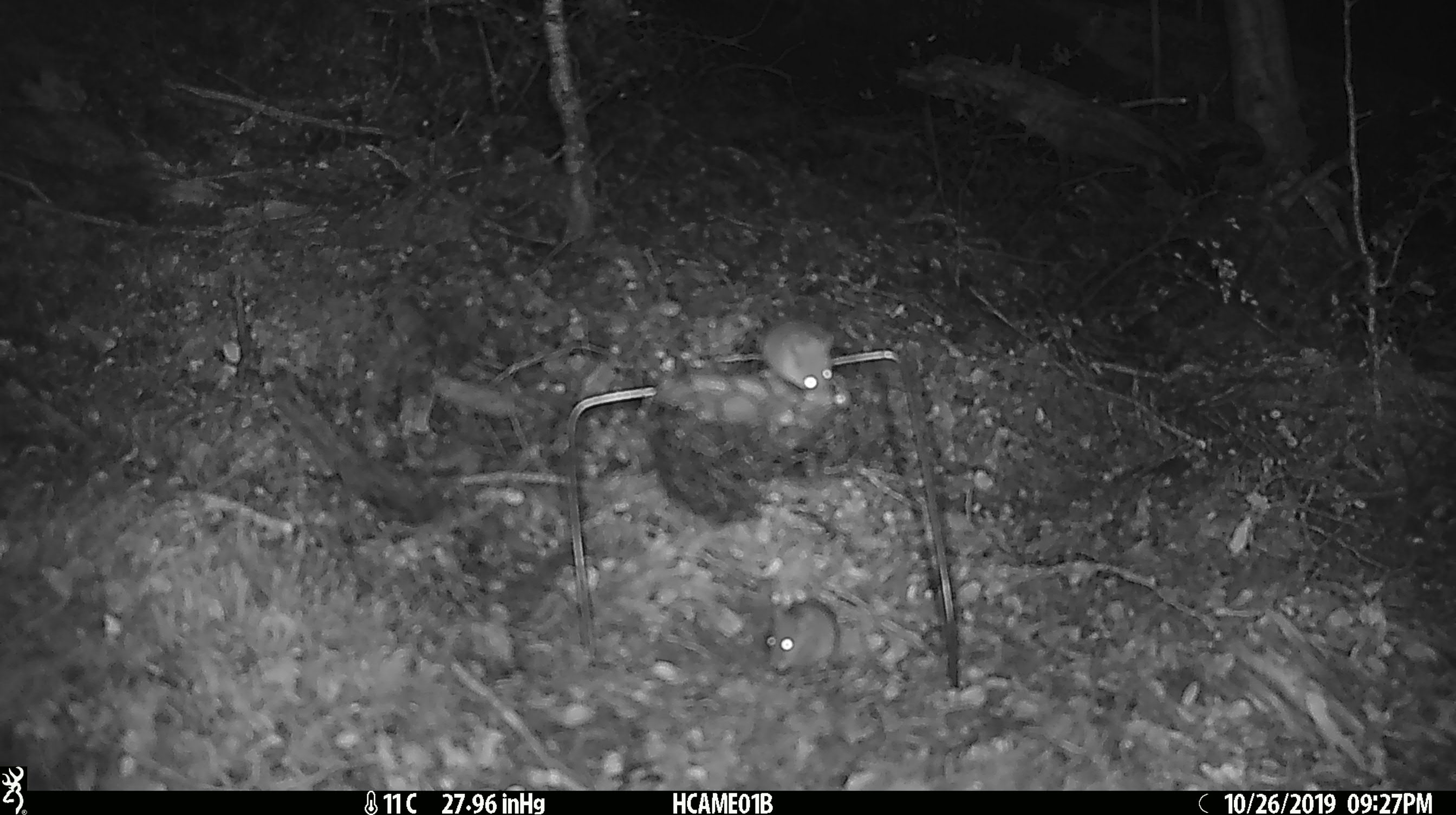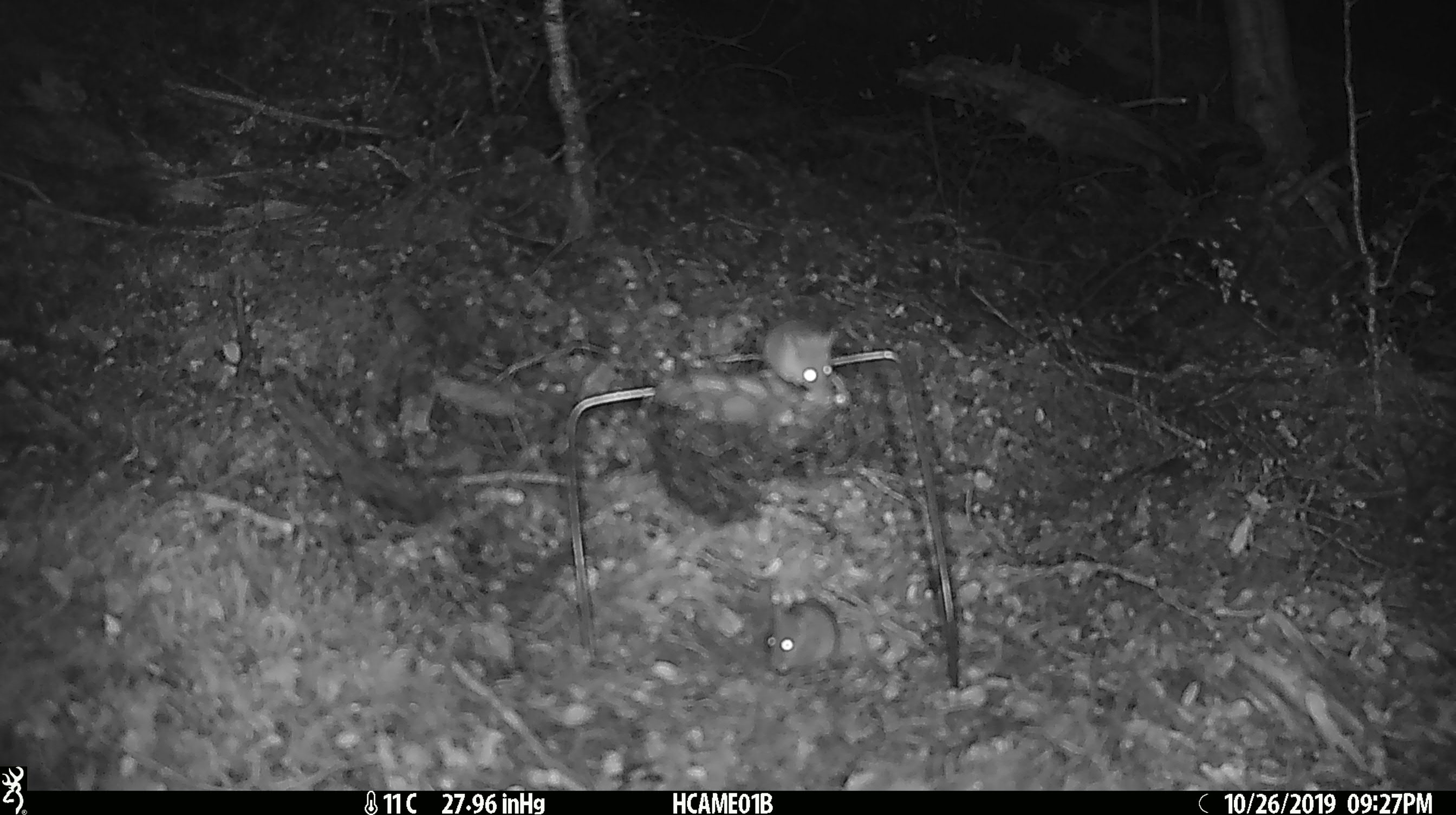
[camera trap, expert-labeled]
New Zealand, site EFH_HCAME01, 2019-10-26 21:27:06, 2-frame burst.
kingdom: Animalia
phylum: Chordata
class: Mammalia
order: Rodentia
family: Muridae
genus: Mus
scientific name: Mus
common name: mouse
Mouse (Mus).